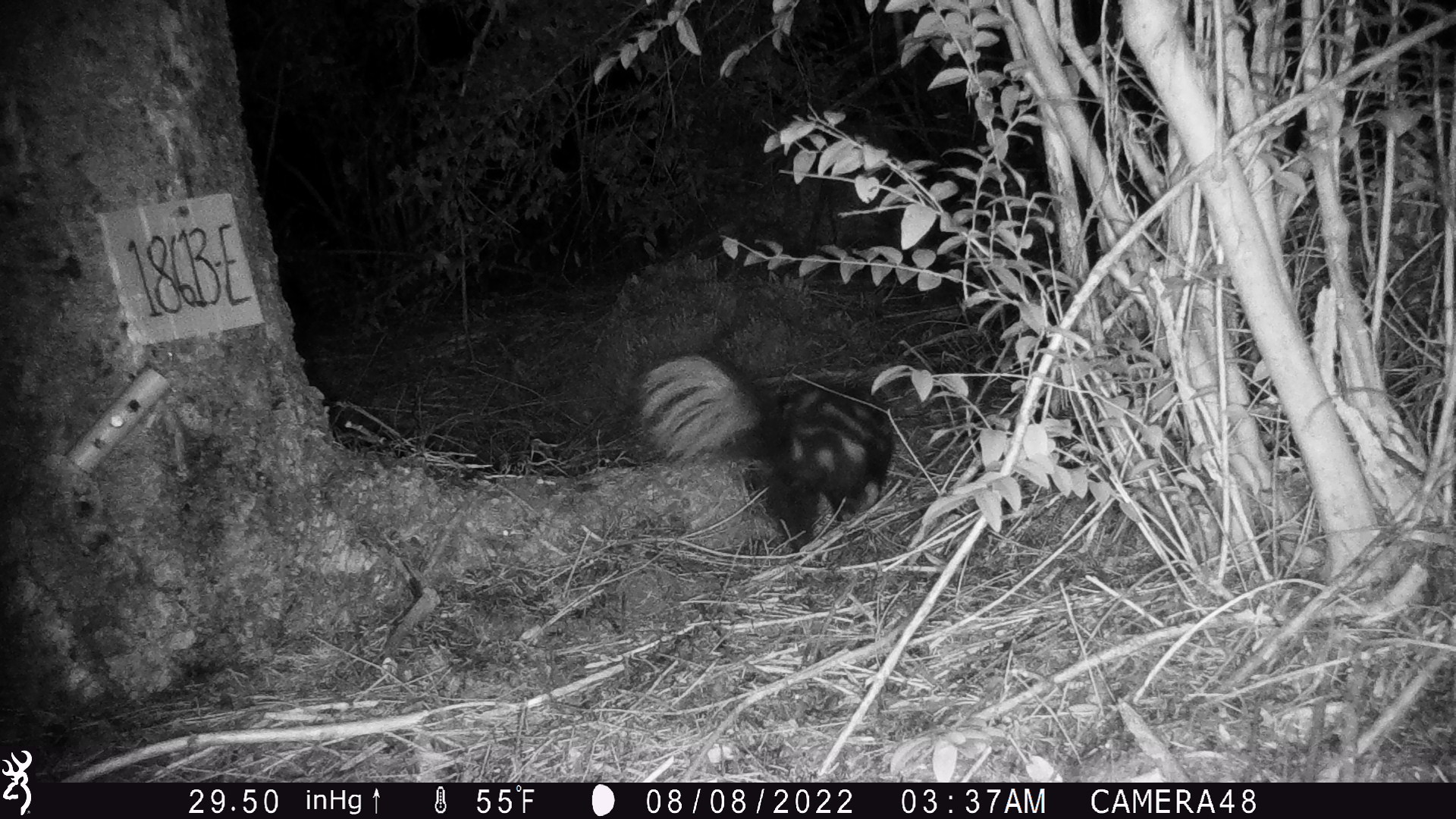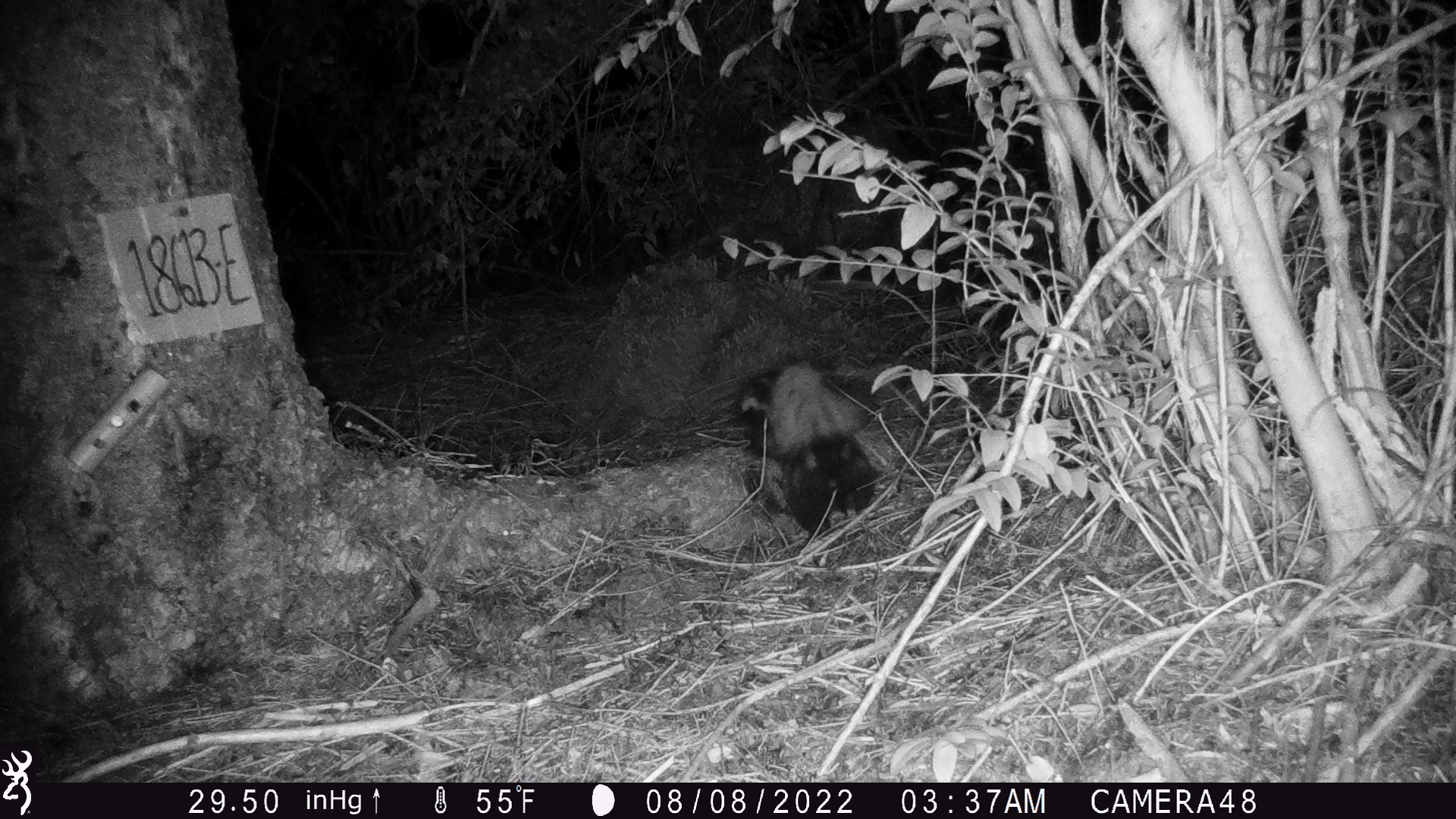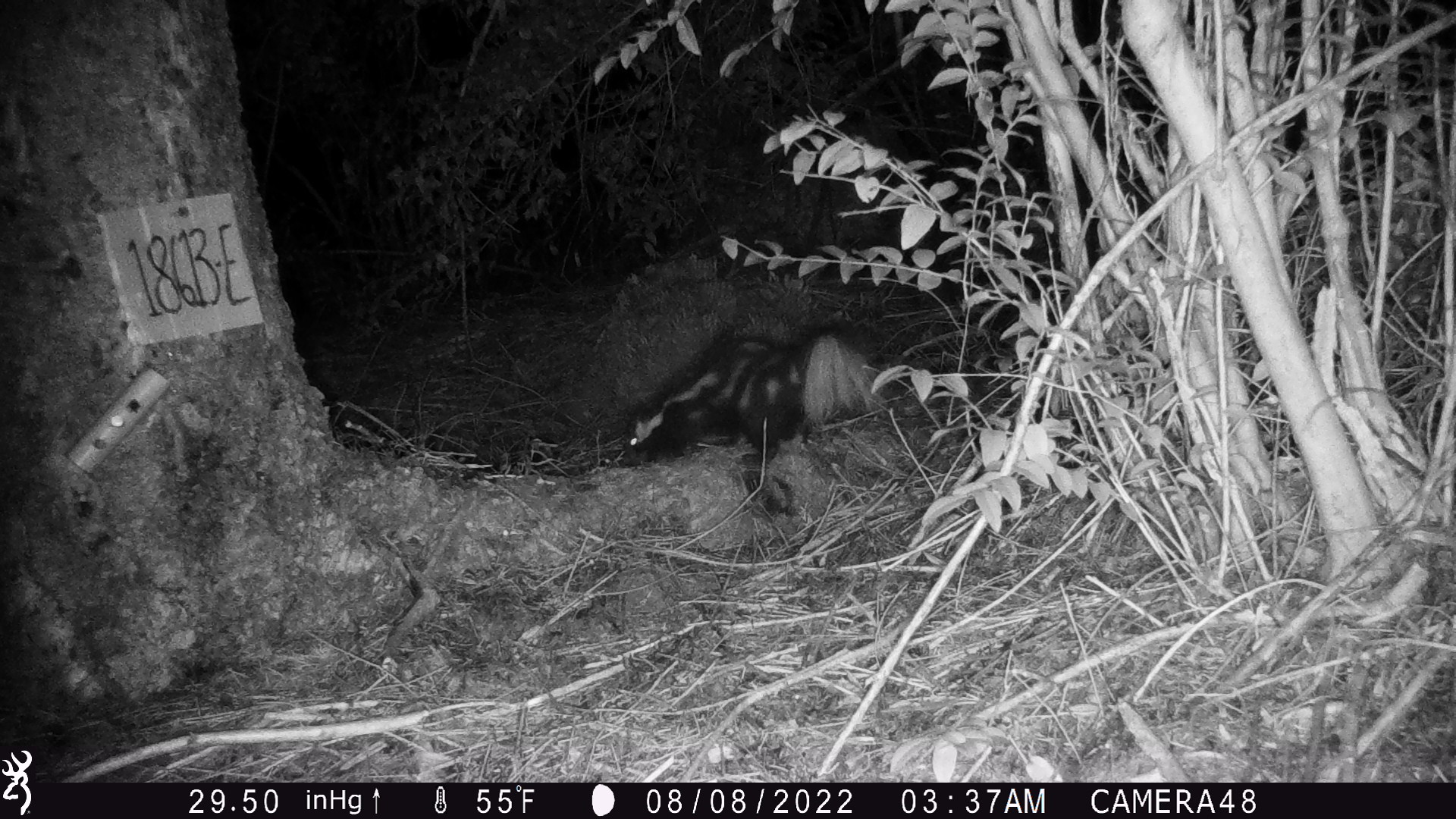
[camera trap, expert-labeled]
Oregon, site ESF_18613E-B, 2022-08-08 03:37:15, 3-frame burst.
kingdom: Animalia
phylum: Chordata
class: Mammalia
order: Carnivora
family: Mephitidae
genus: Spilogale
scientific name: Spilogale gracilis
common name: western spotted skunk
Western spotted skunk (Spilogale gracilis).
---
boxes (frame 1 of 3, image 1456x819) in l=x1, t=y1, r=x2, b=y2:
western spotted skunk: l=649, t=352, r=903, b=561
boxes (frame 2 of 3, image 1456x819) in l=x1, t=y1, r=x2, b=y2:
western spotted skunk: l=735, t=362, r=884, b=543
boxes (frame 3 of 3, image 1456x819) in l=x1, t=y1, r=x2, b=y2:
western spotted skunk: l=609, t=325, r=877, b=473